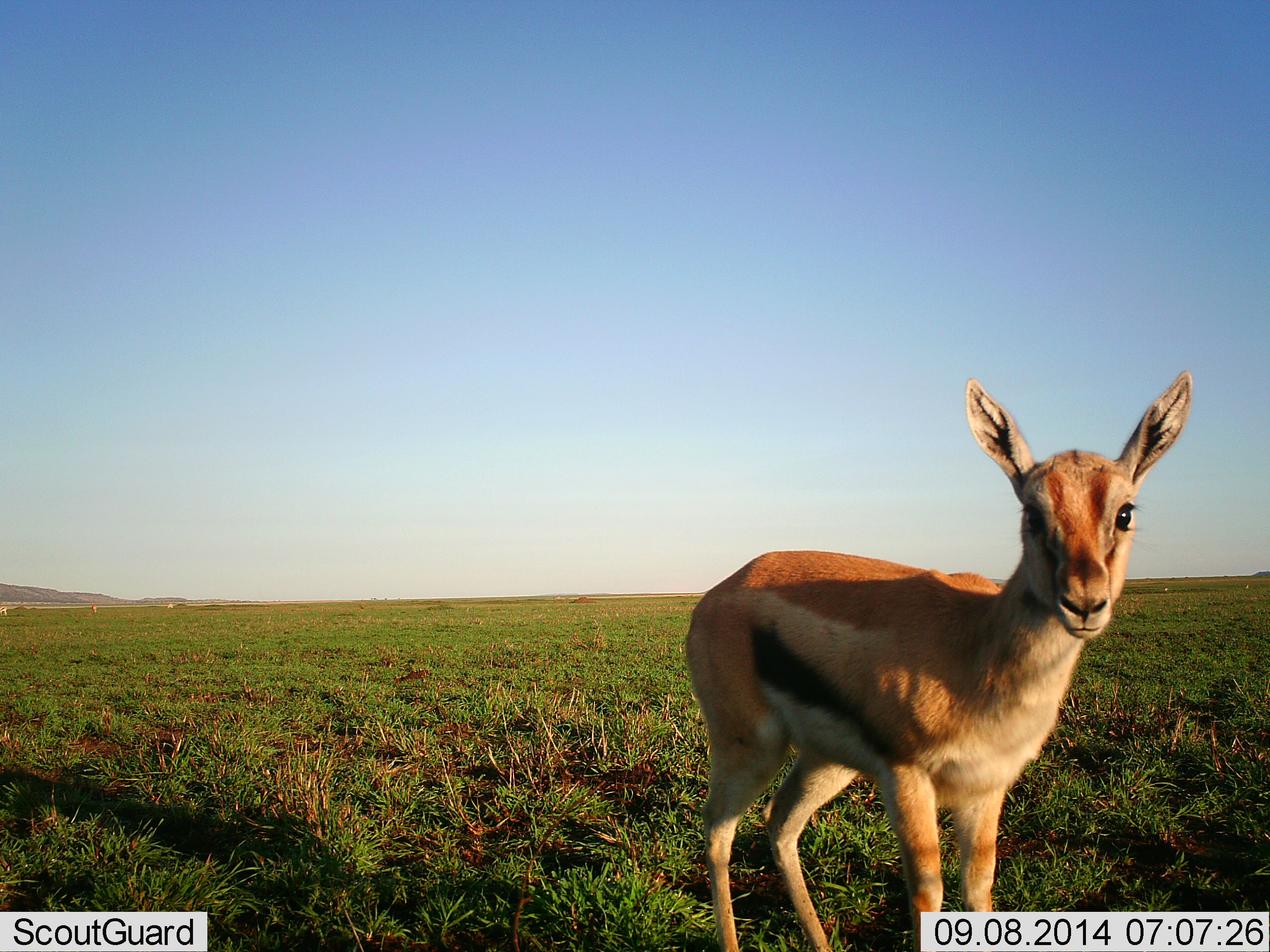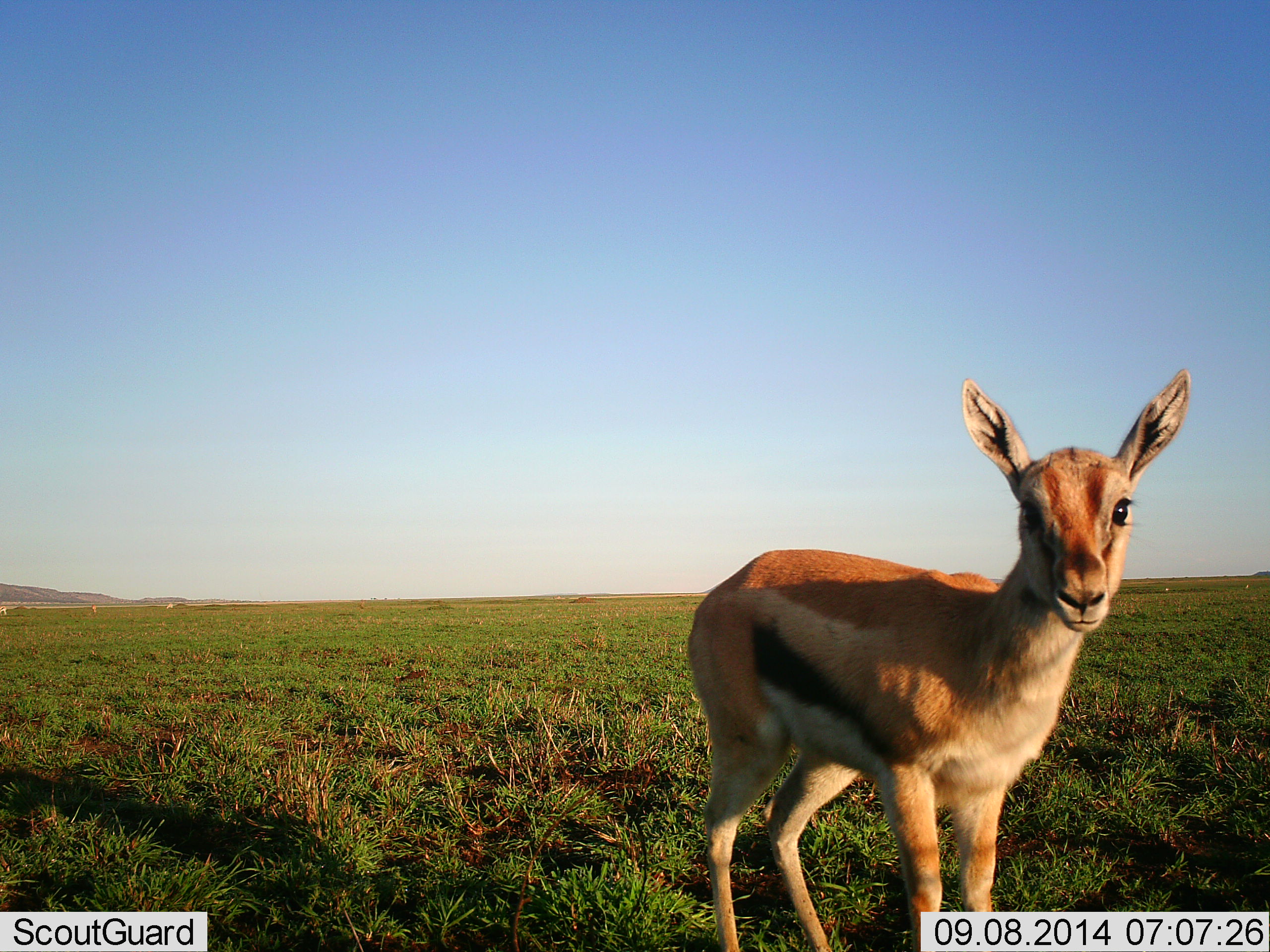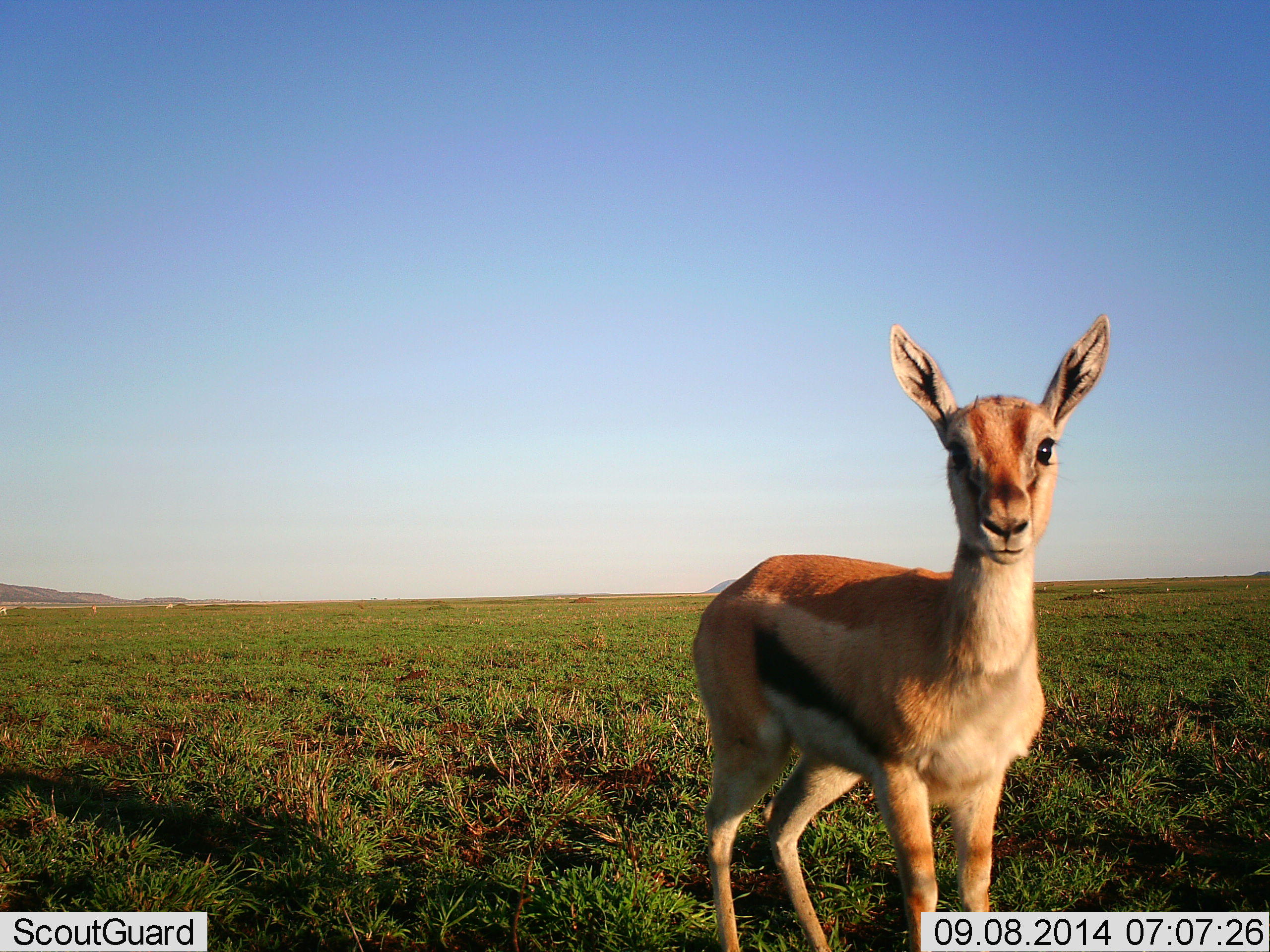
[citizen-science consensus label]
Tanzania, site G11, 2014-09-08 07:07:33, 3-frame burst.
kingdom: Animalia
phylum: Chordata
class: Mammalia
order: Artiodactyla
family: Bovidae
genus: Eudorcas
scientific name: Eudorcas thomsonii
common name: thomson's gazelle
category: gazellethomsons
Gazellethomsons (thomson's gazelle) (Eudorcas thomsonii), count 1. Behavior (volunteer vote fractions): standing 100%, resting 0%, moving 0%, interacting 0%. Young present (vote fraction): 20%. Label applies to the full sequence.